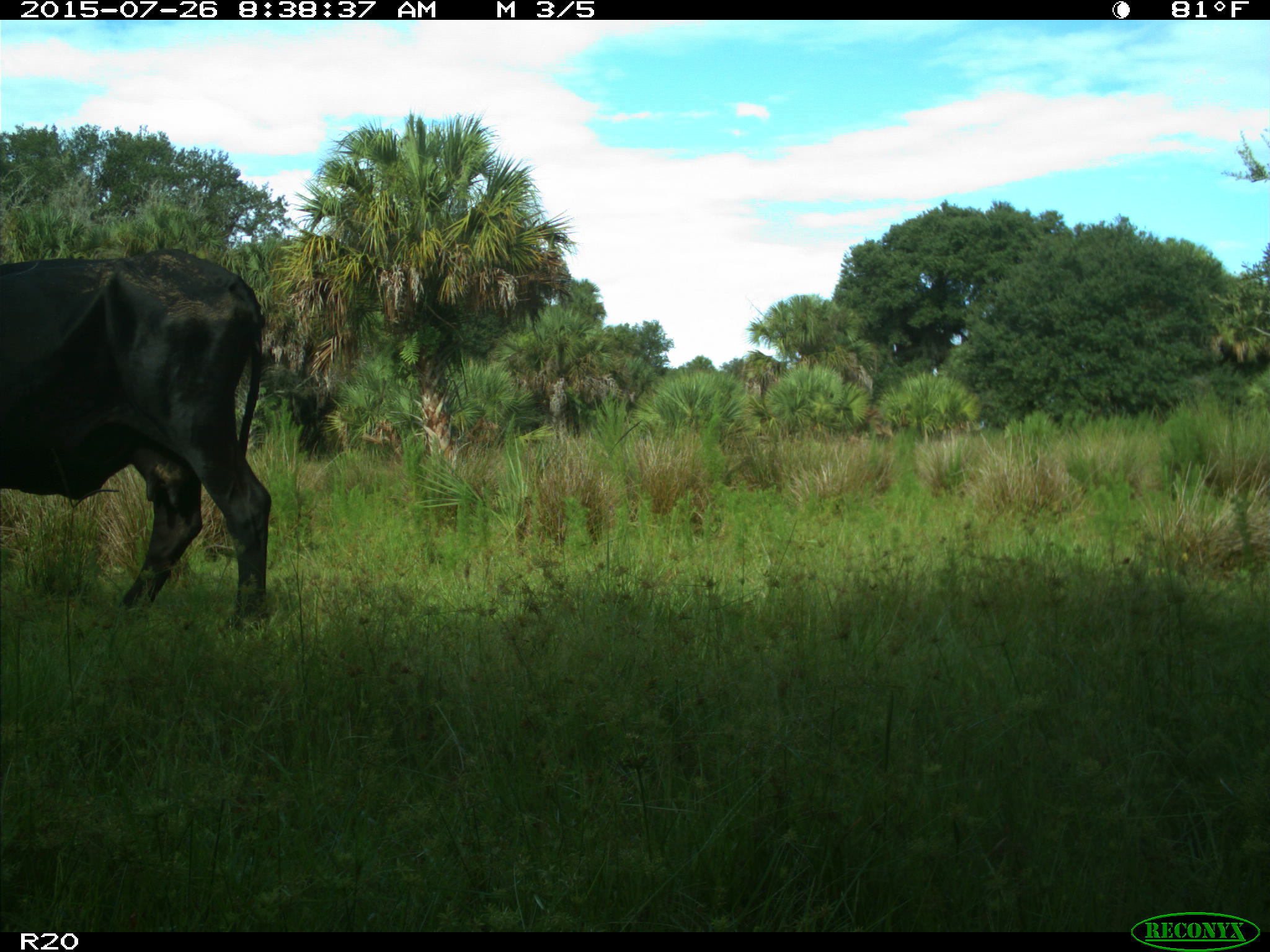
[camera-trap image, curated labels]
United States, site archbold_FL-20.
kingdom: Animalia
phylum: Chordata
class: Mammalia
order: Artiodactyla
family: Bovidae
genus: Bos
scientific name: Bos taurus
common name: domestic cow